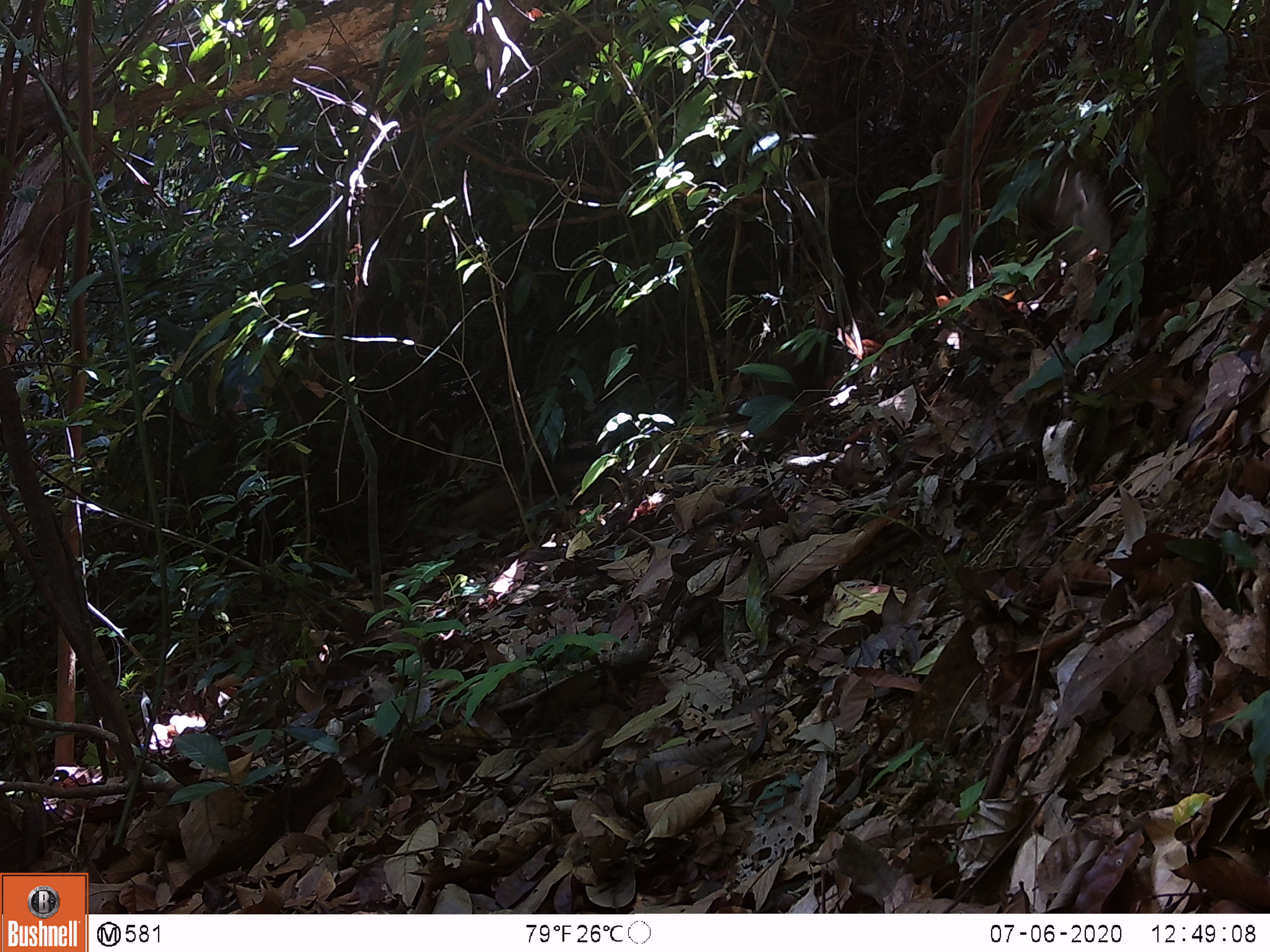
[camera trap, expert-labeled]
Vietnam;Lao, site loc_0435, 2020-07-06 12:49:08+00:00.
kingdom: Animalia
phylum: Chordata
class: Mammalia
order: Carnivora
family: Mustelidae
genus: Martes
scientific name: Martes flavigula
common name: yellow-throated marten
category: yellow throated marten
Yellow throated marten (yellow-throated marten) (Martes flavigula). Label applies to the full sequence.